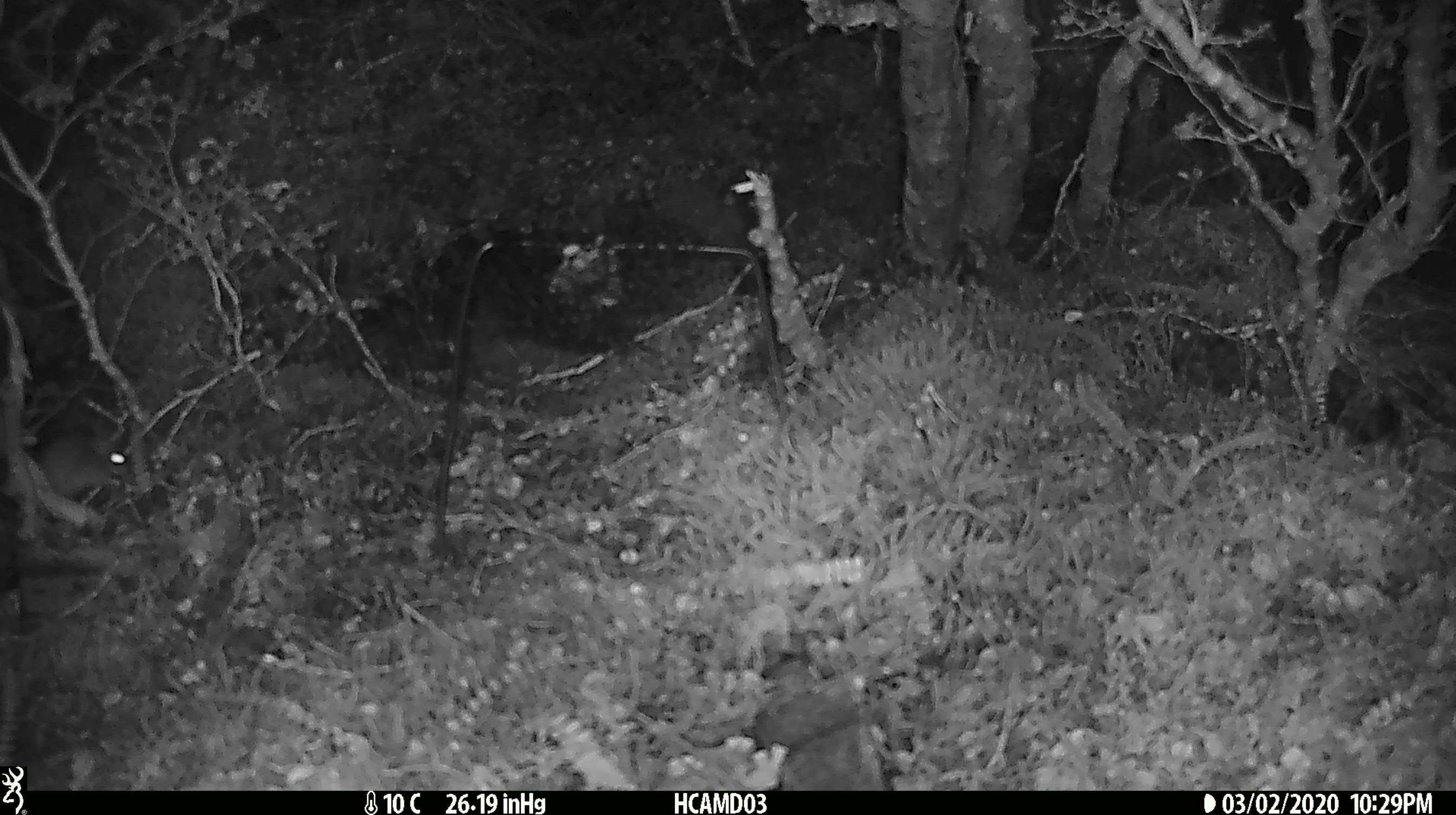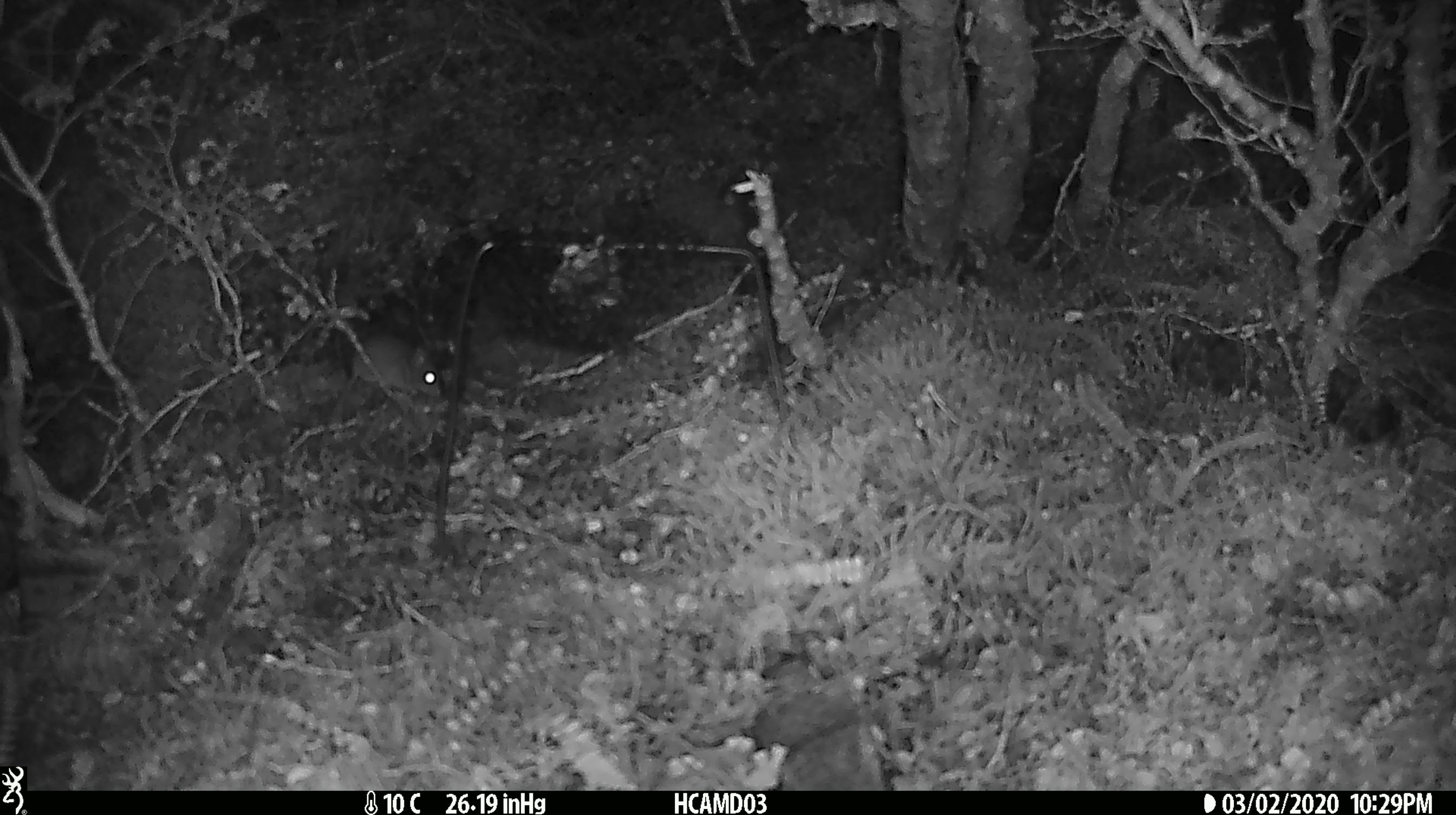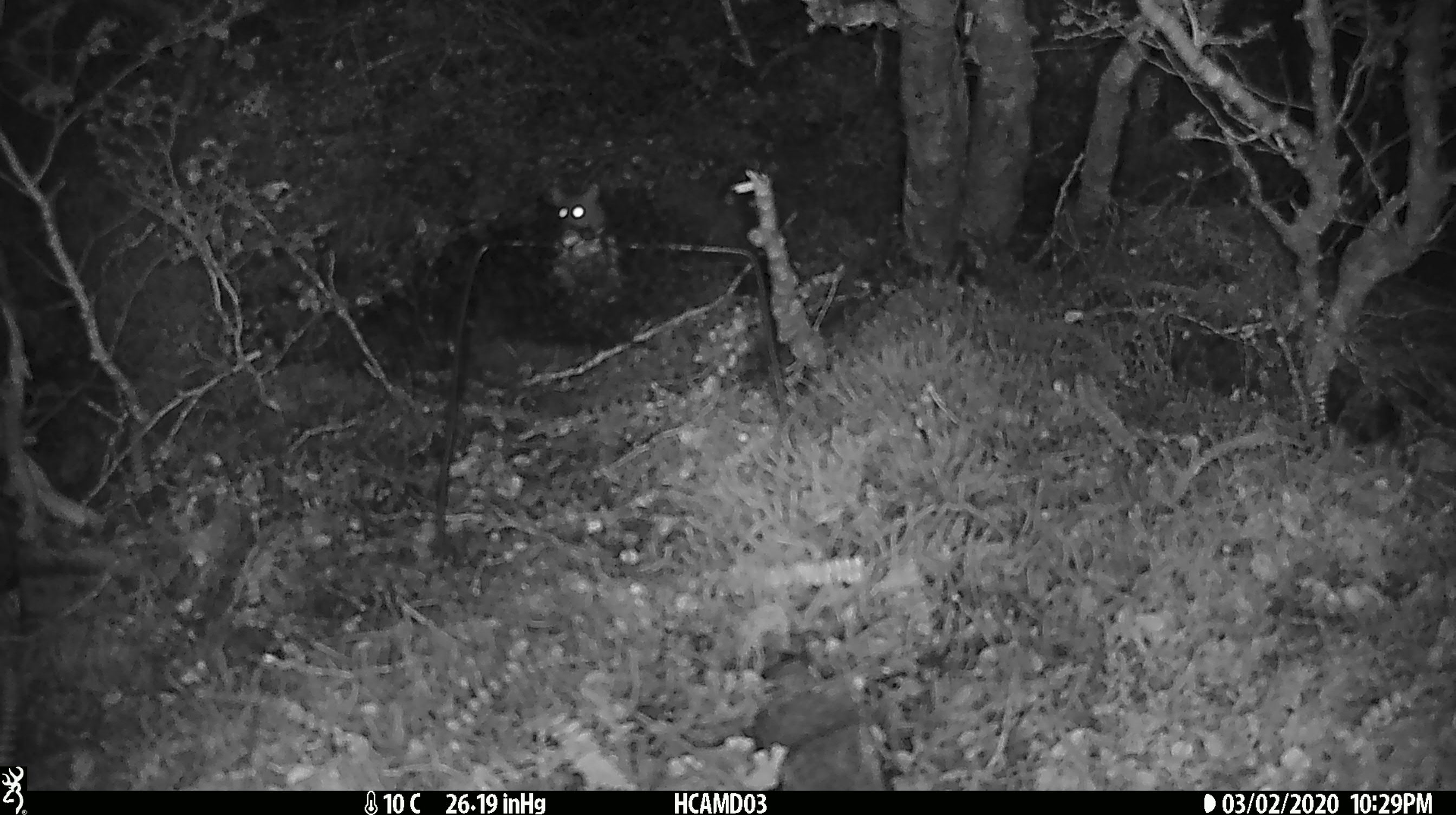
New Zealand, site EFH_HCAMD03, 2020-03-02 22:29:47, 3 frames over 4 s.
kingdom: Animalia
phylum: Chordata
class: Mammalia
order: Rodentia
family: Muridae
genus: Mus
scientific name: Mus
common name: mouse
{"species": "mouse (Mus)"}